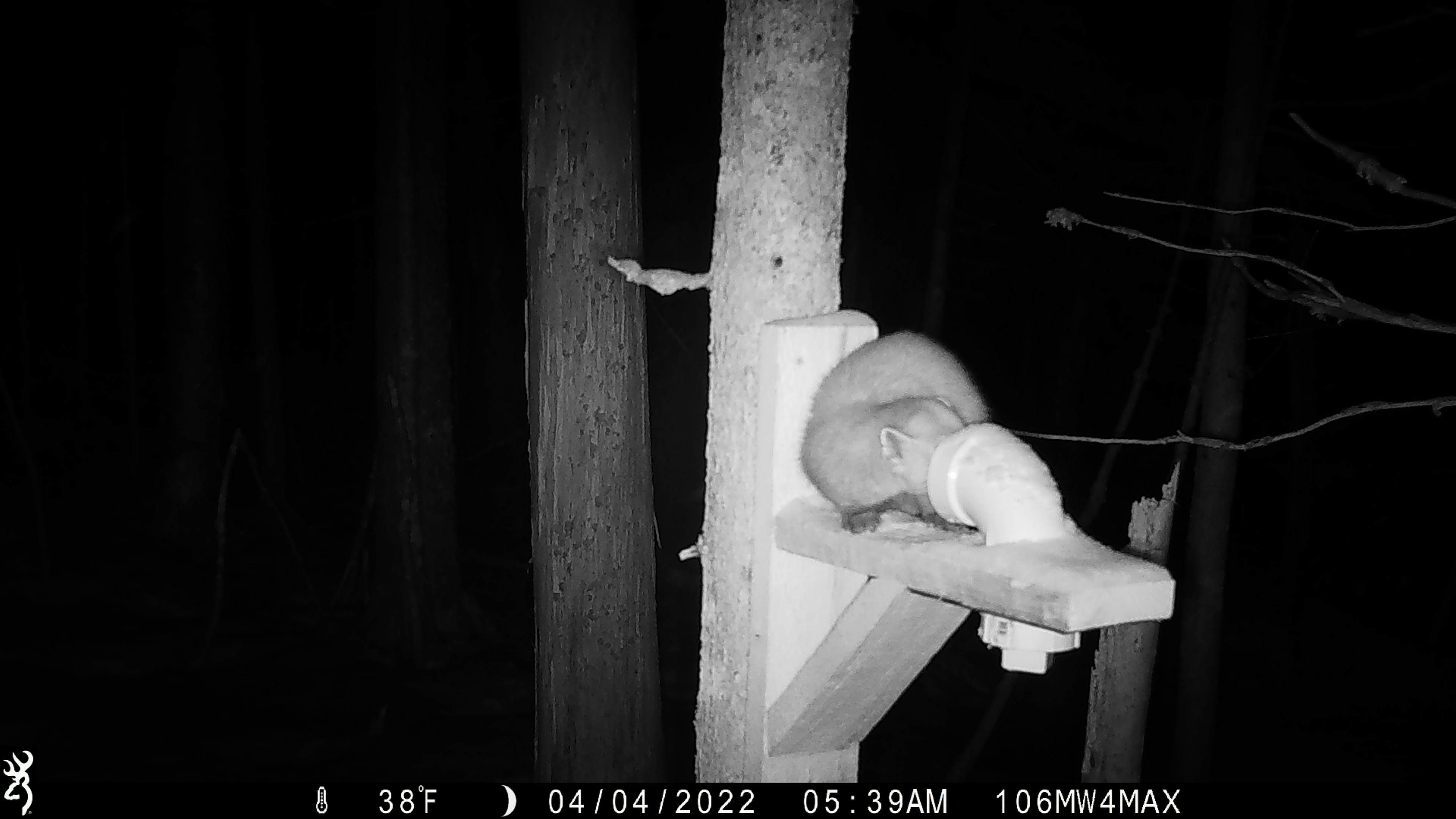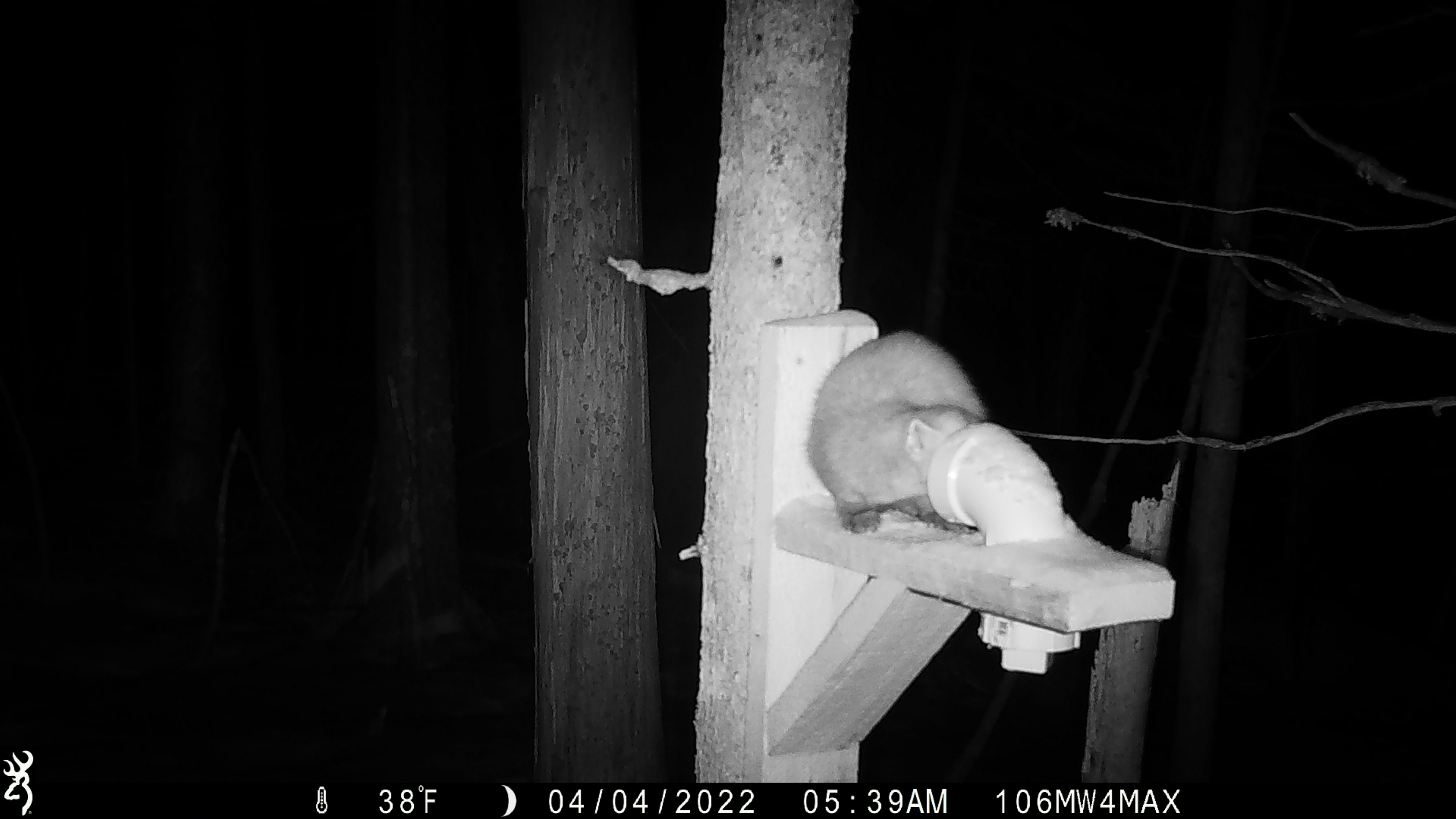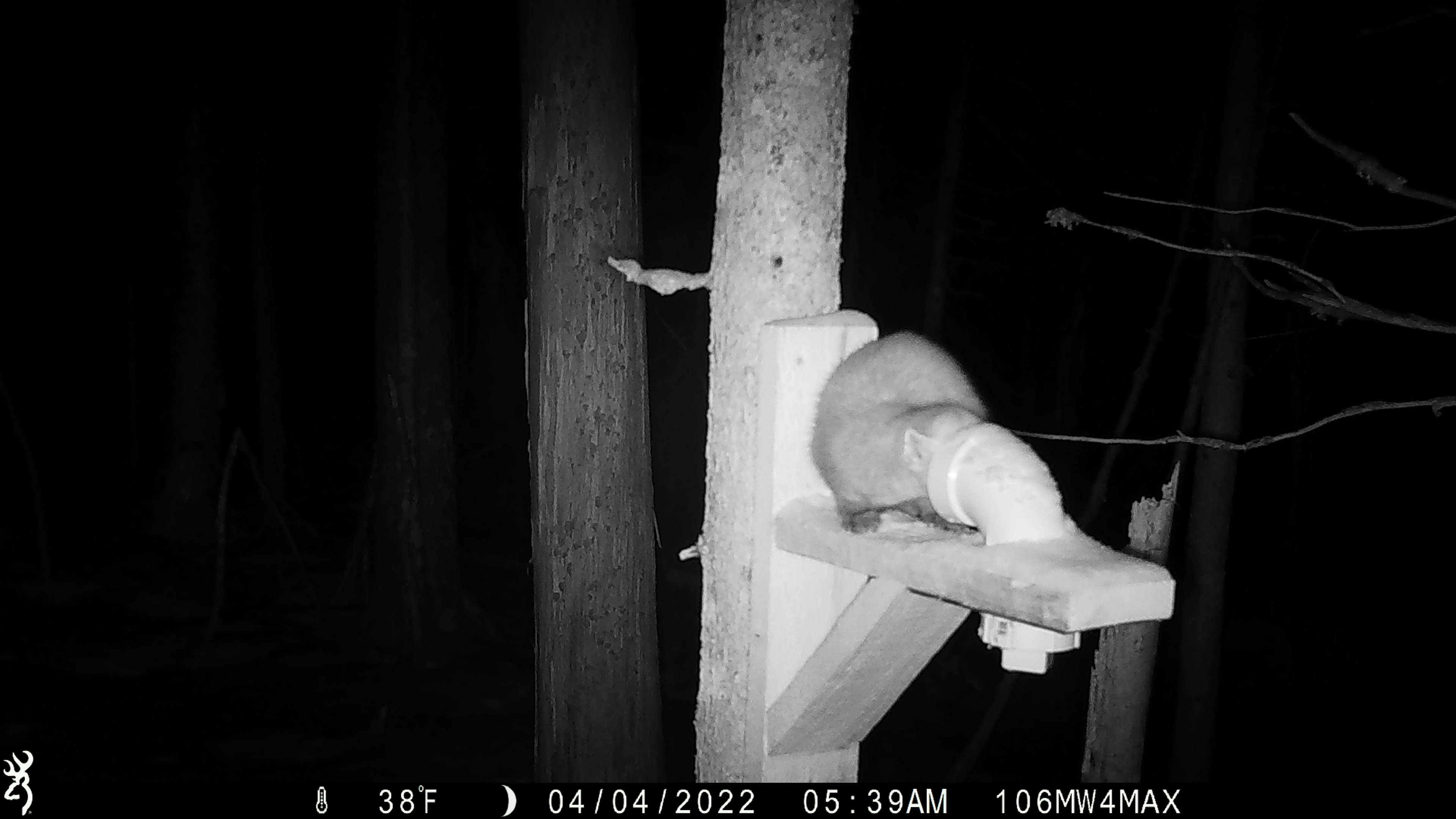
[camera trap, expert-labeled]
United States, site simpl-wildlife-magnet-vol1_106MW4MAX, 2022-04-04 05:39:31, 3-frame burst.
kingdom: Animalia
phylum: Chordata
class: Mammalia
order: Carnivora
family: Mustelidae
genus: Martes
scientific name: Martes americana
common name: american marten